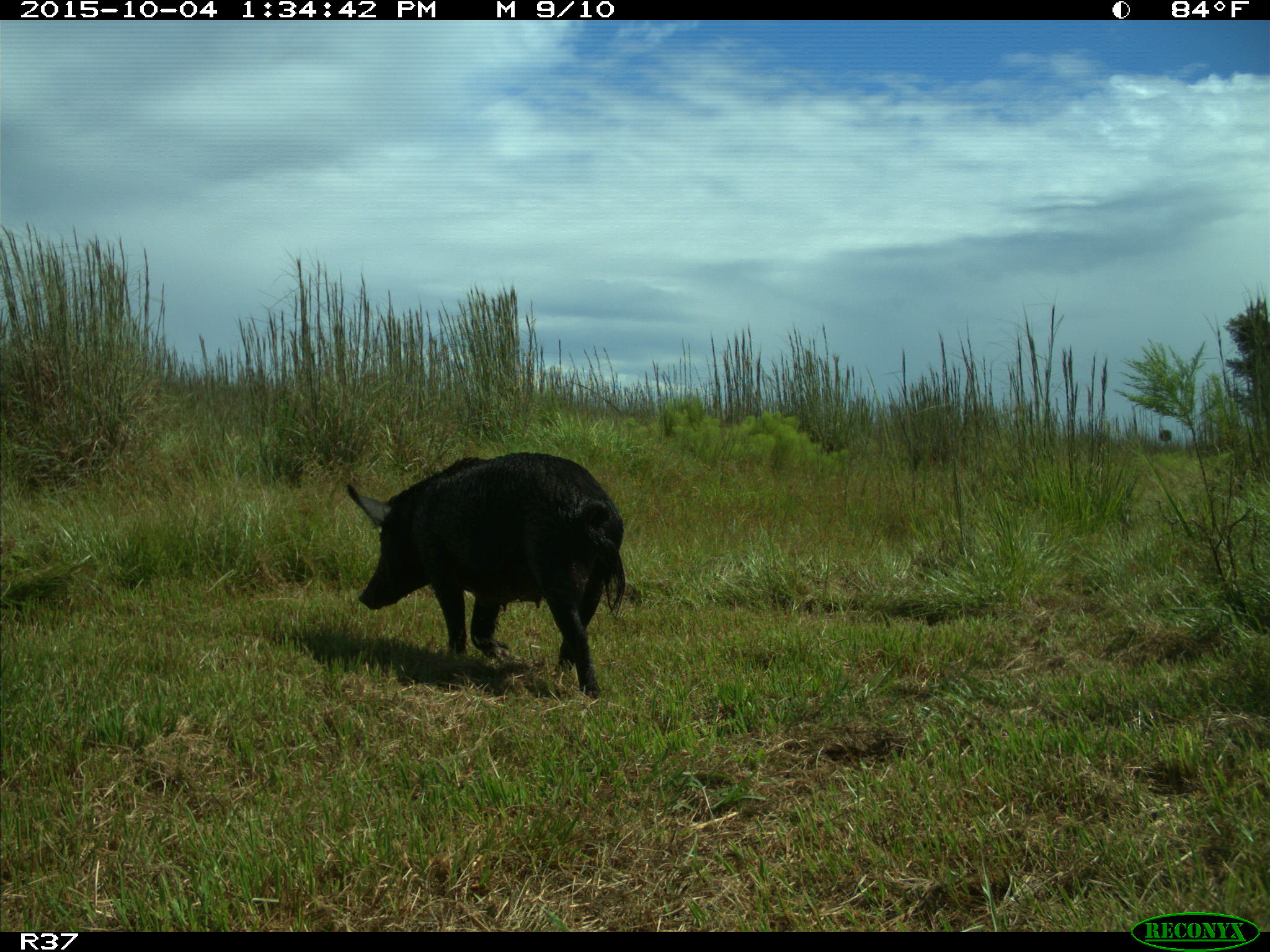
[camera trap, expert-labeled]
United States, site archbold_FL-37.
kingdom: Animalia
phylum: Chordata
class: Mammalia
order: Artiodactyla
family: Suidae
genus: Sus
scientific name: Sus scrofa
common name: wild boar